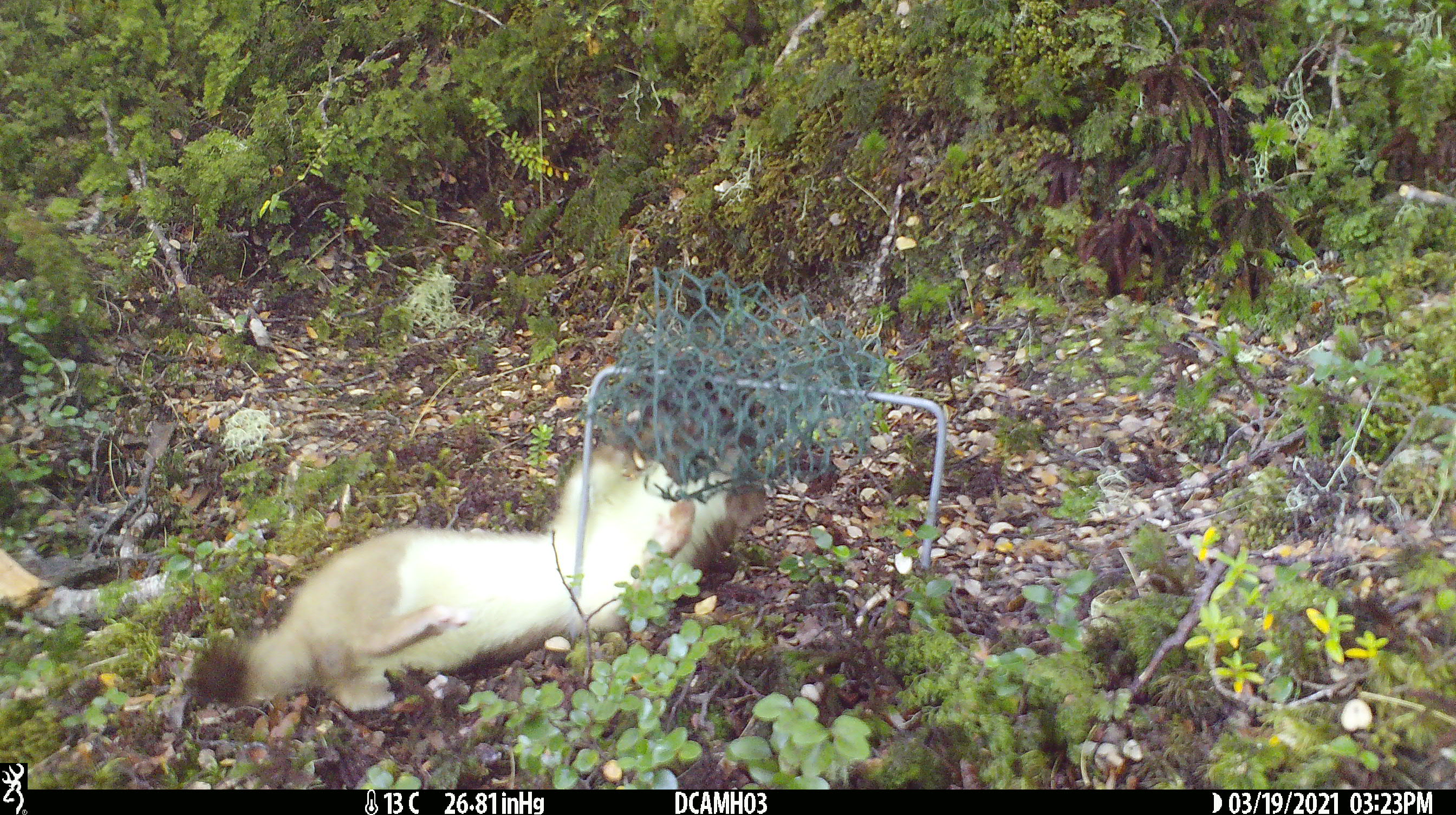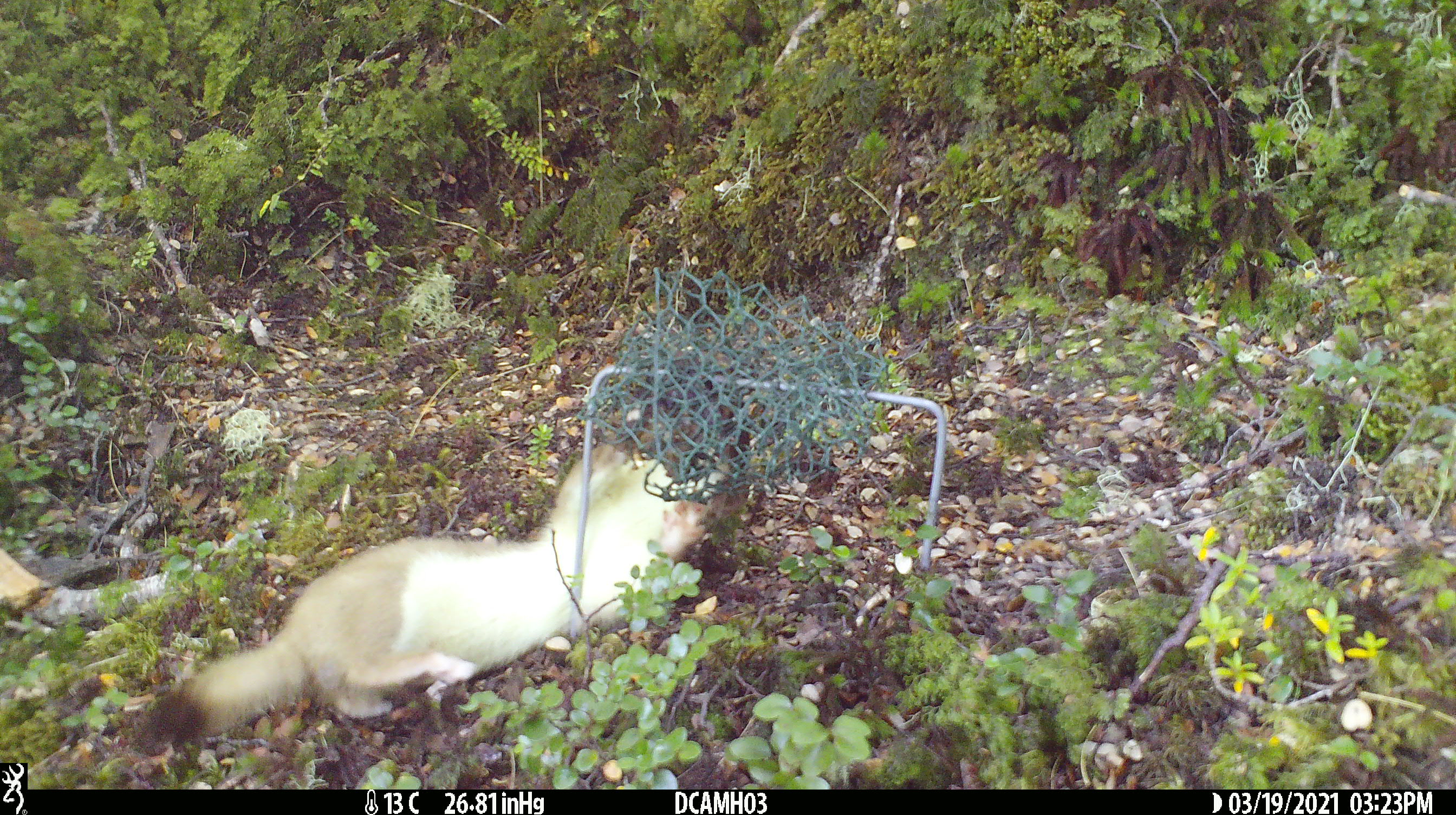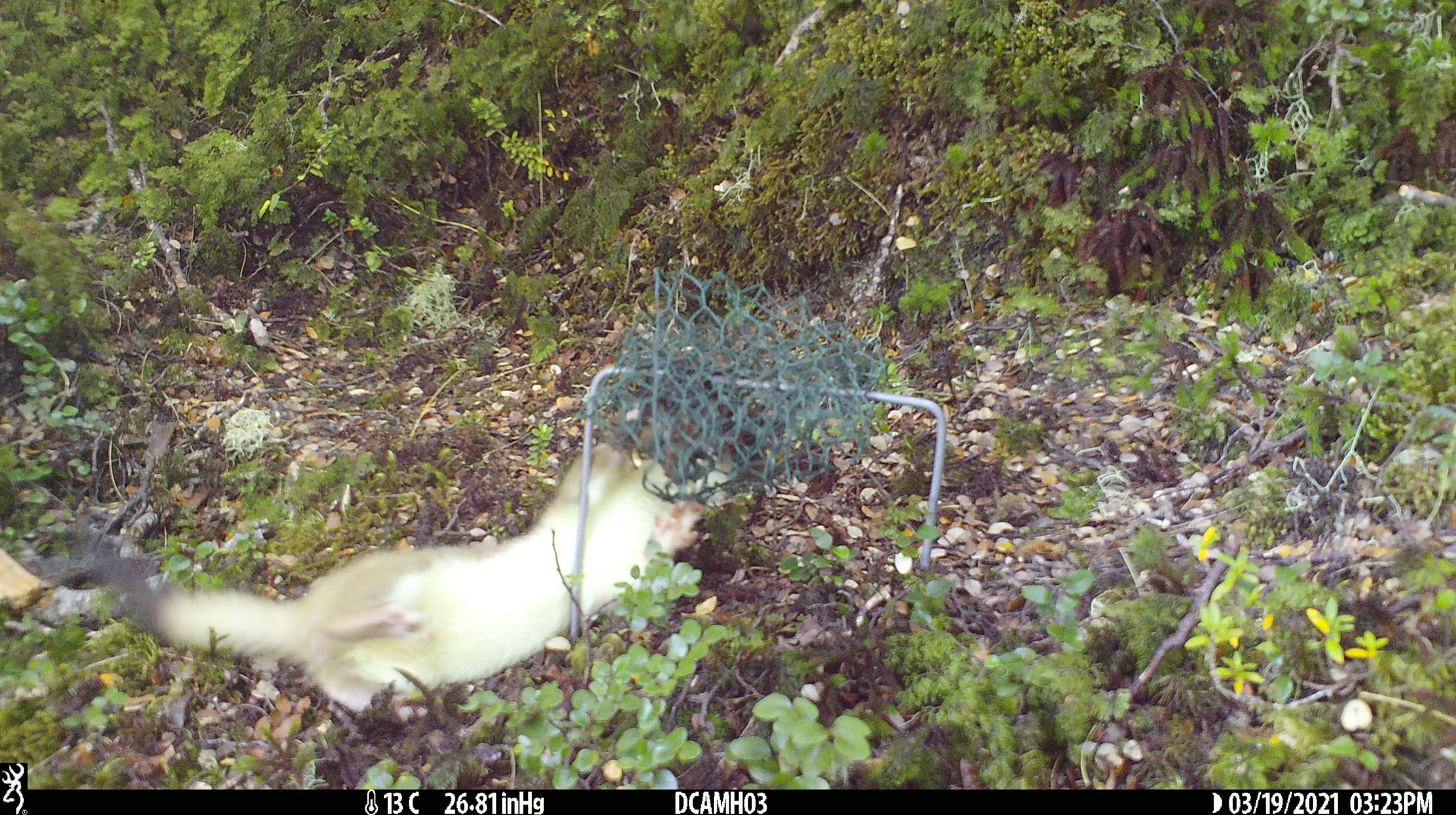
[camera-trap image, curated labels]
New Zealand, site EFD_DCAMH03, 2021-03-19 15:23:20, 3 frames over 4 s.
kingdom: Animalia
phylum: Chordata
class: Mammalia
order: Carnivora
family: Mustelidae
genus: Mustela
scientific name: Mustela erminea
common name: stoat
Stoat (Mustela erminea).